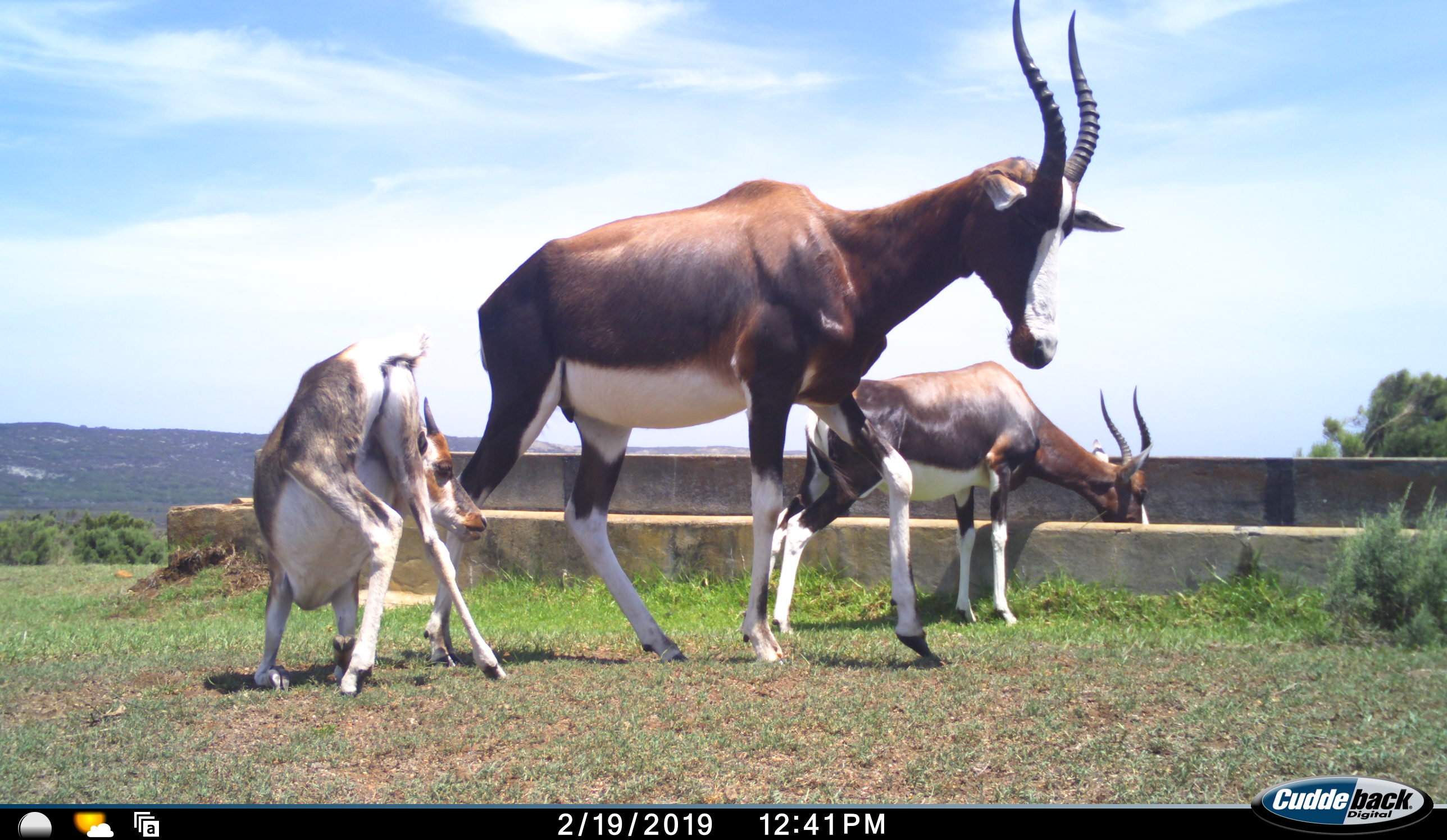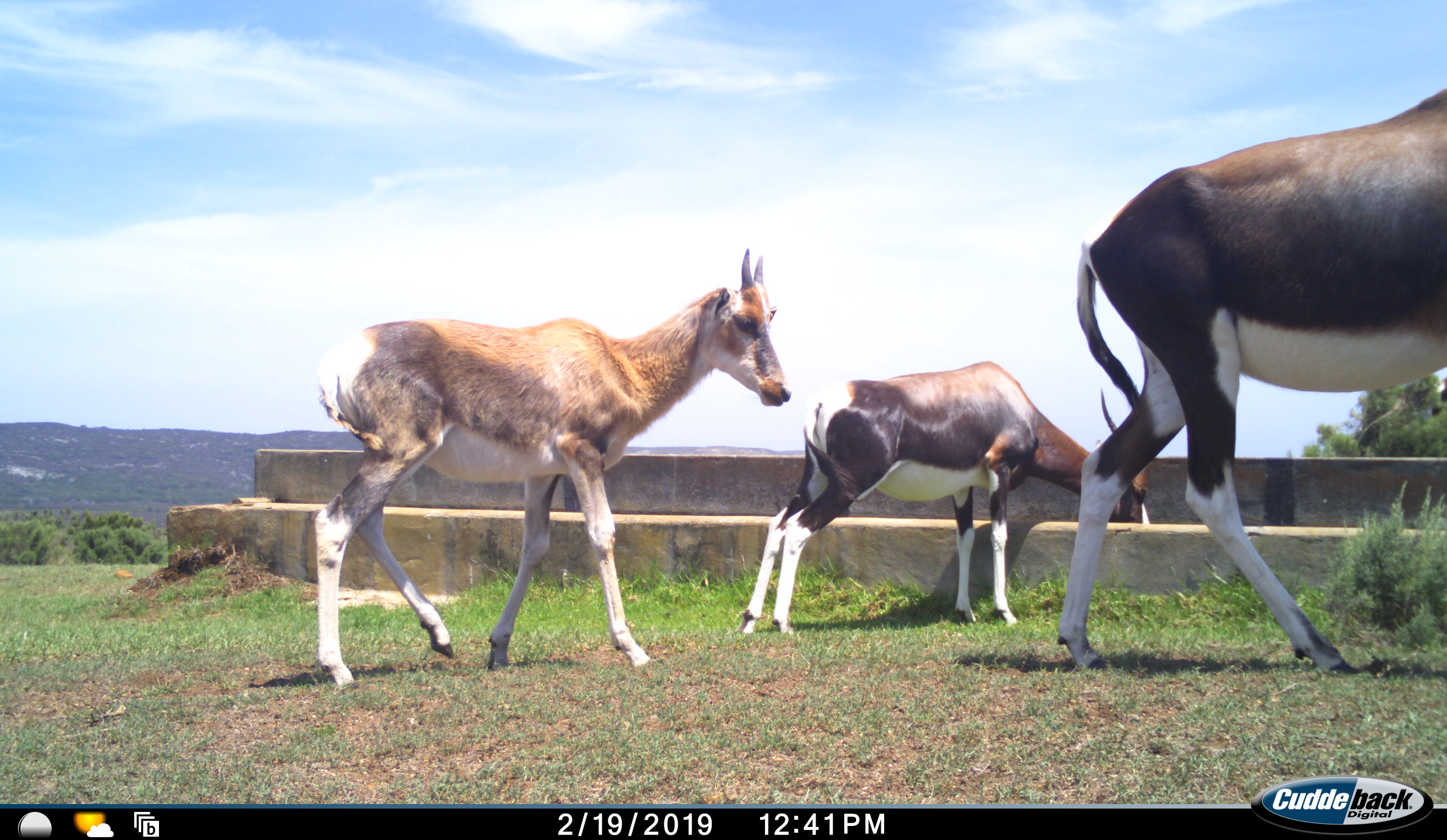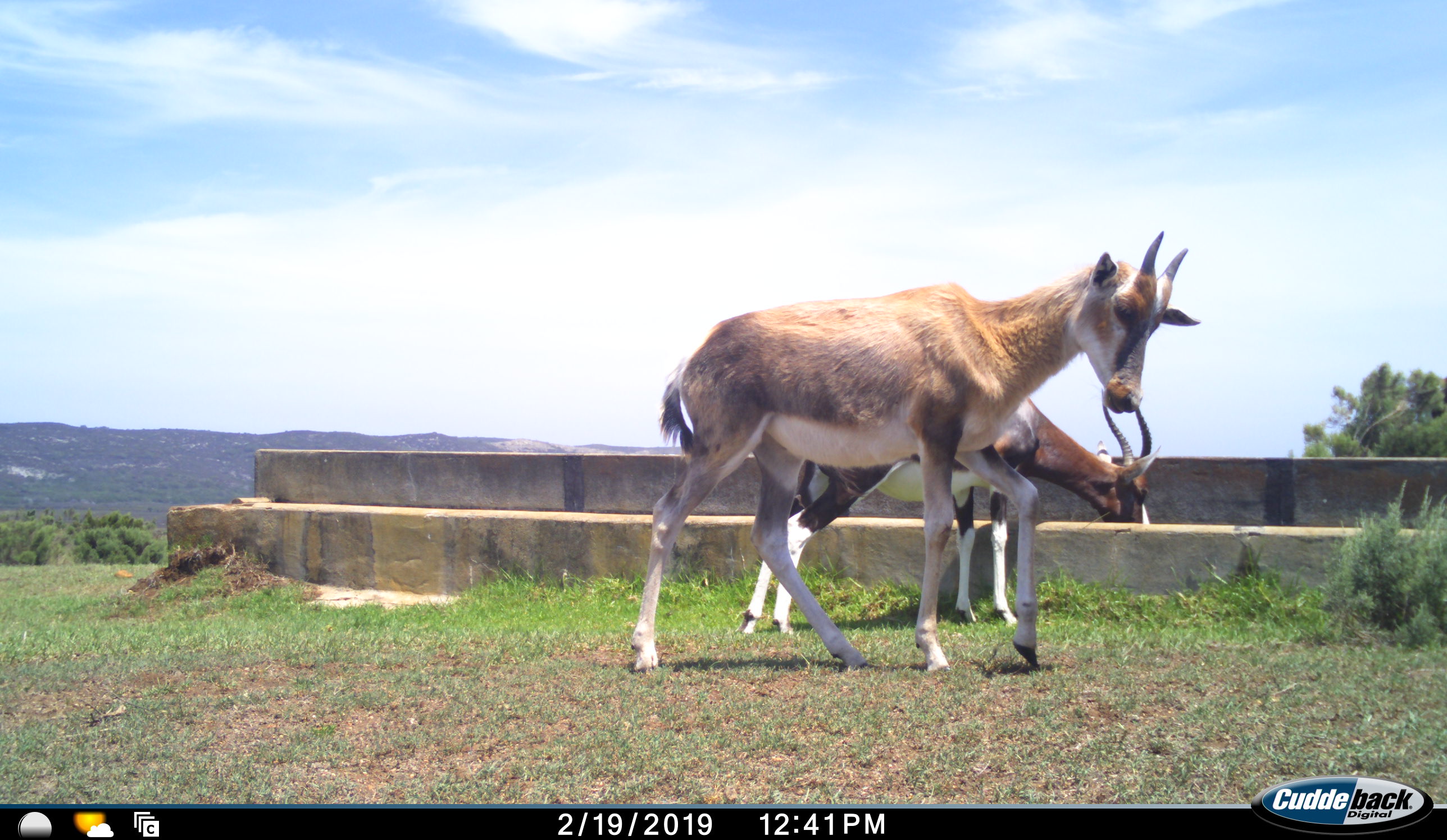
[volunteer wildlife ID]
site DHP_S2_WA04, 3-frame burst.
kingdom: Animalia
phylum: Chordata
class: Mammalia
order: Artiodactyla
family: Bovidae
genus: Damaliscus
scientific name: Damaliscus pygargus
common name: bontebok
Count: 3.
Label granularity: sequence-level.